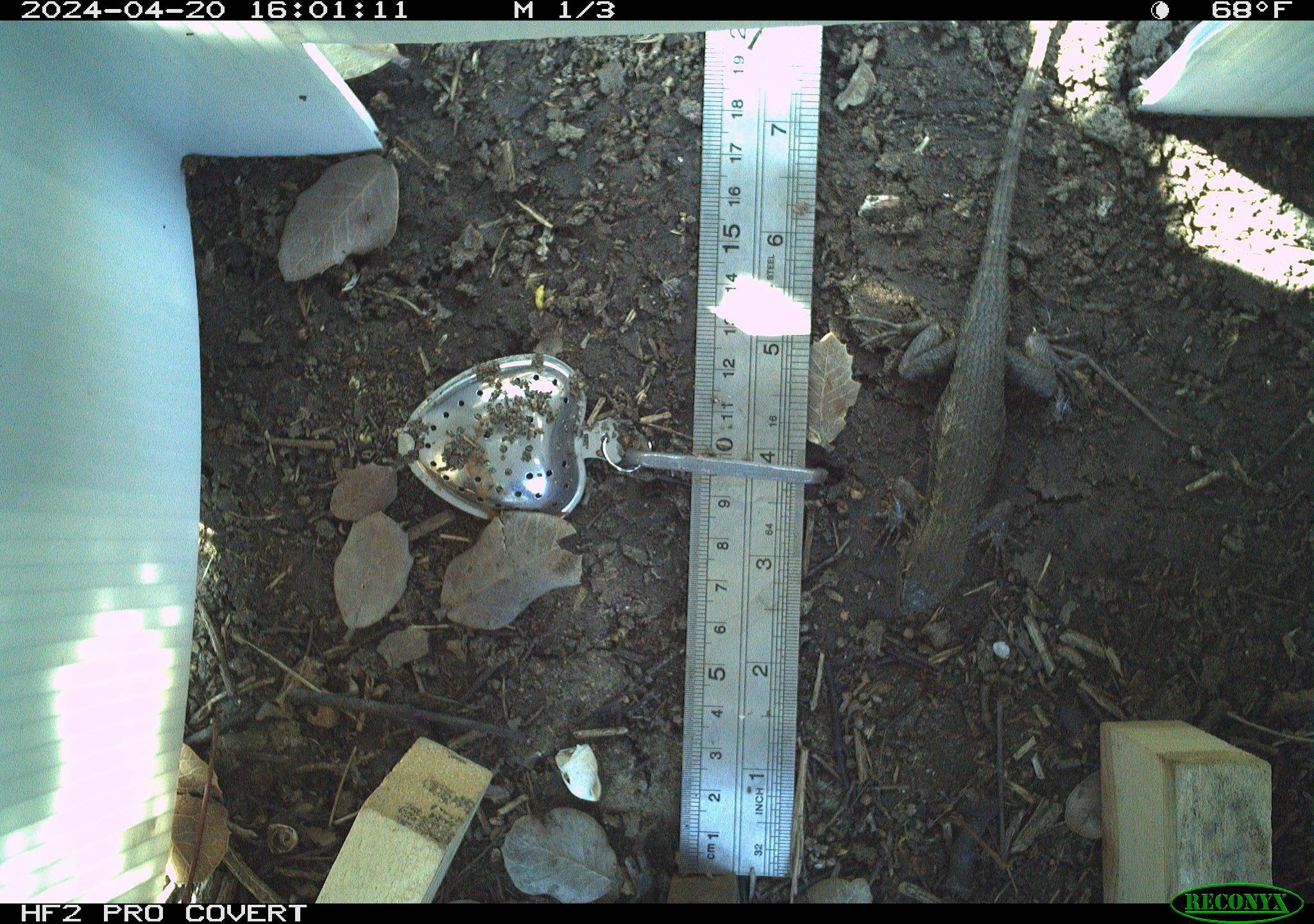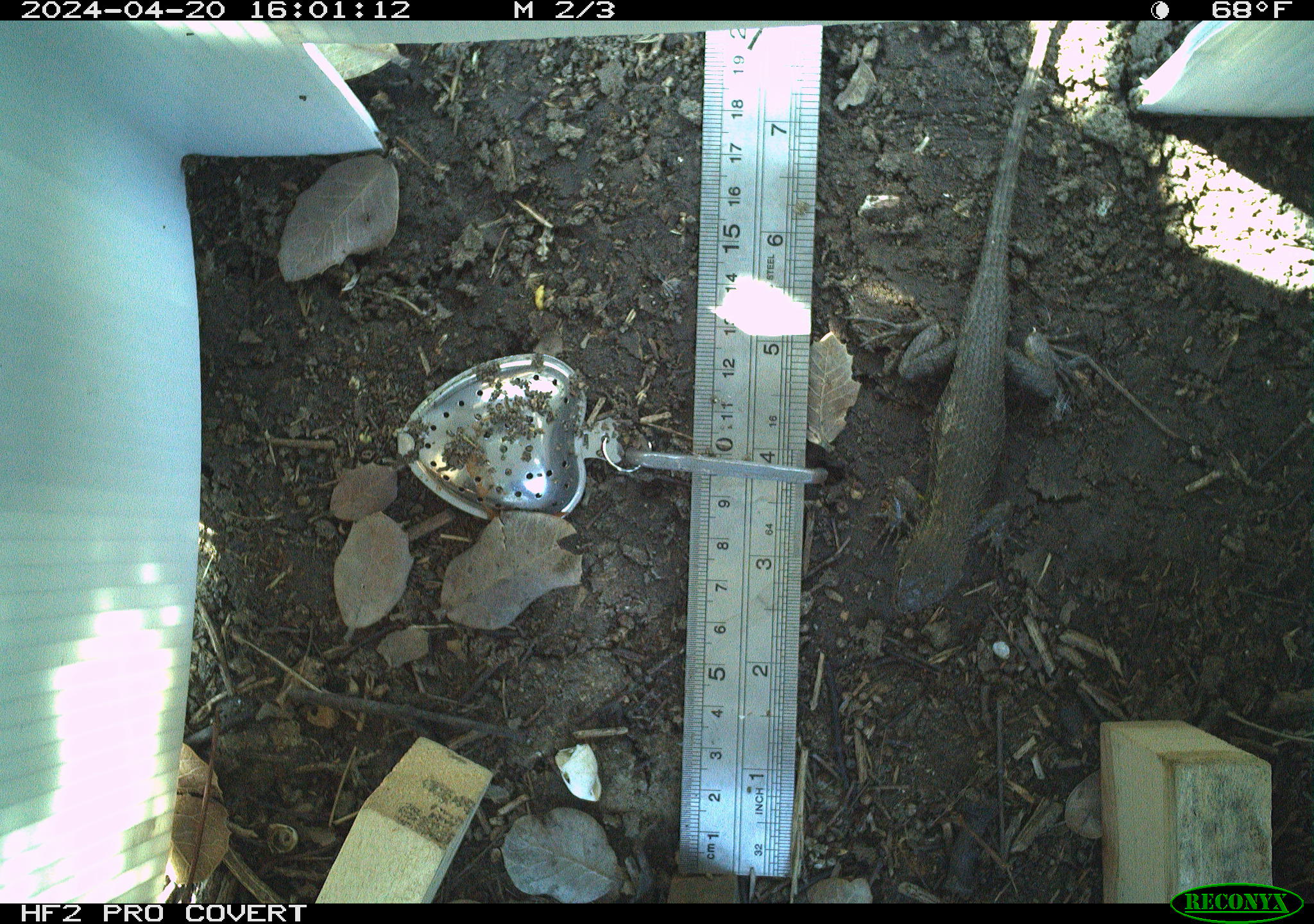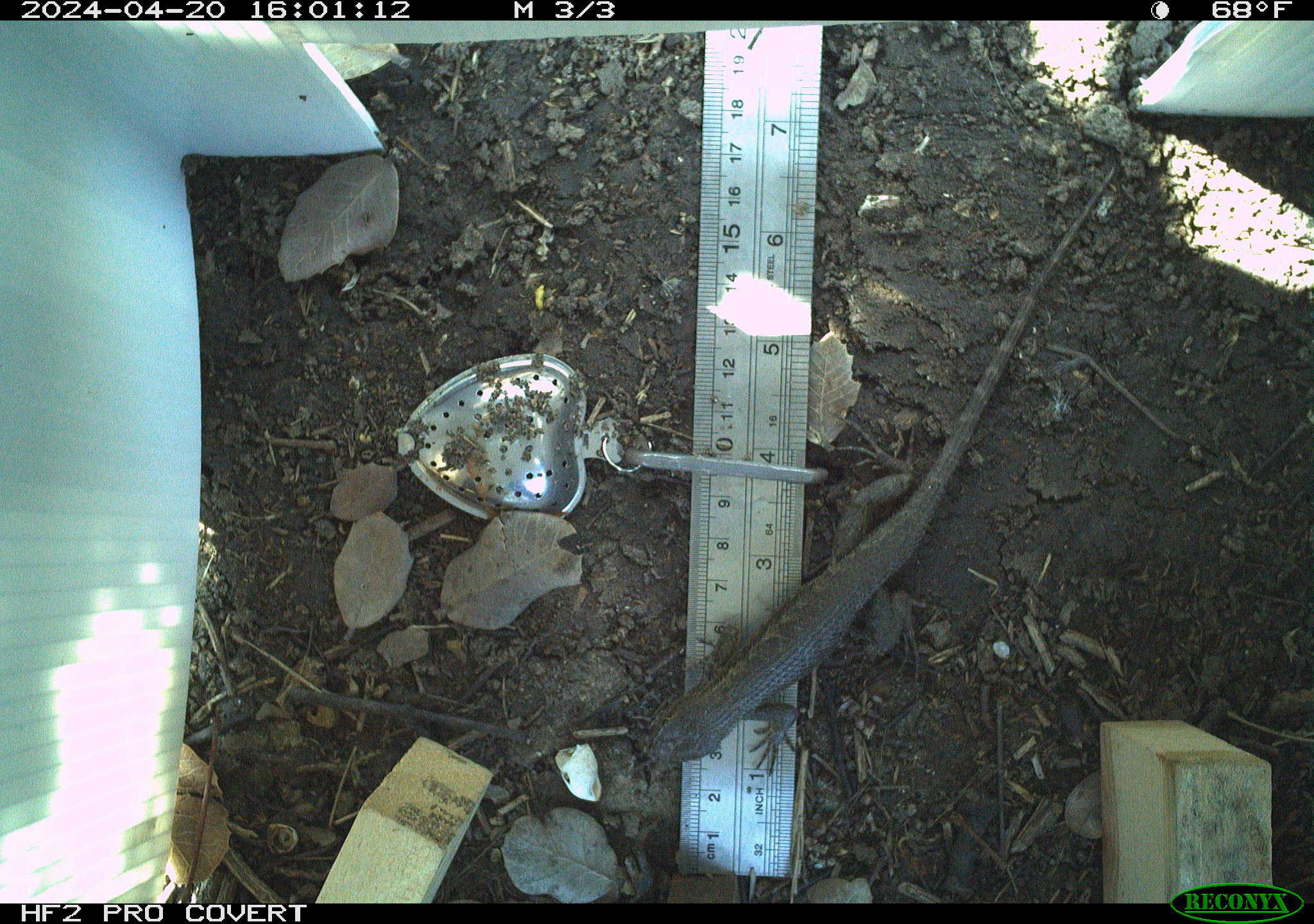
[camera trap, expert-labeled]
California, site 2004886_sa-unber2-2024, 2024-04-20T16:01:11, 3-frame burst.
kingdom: Animalia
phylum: Chordata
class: Reptilia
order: Squamata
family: Phrynosomatidae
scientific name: Phrynosomatidae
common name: phrynosomatid lizards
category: phrynosomatidae family